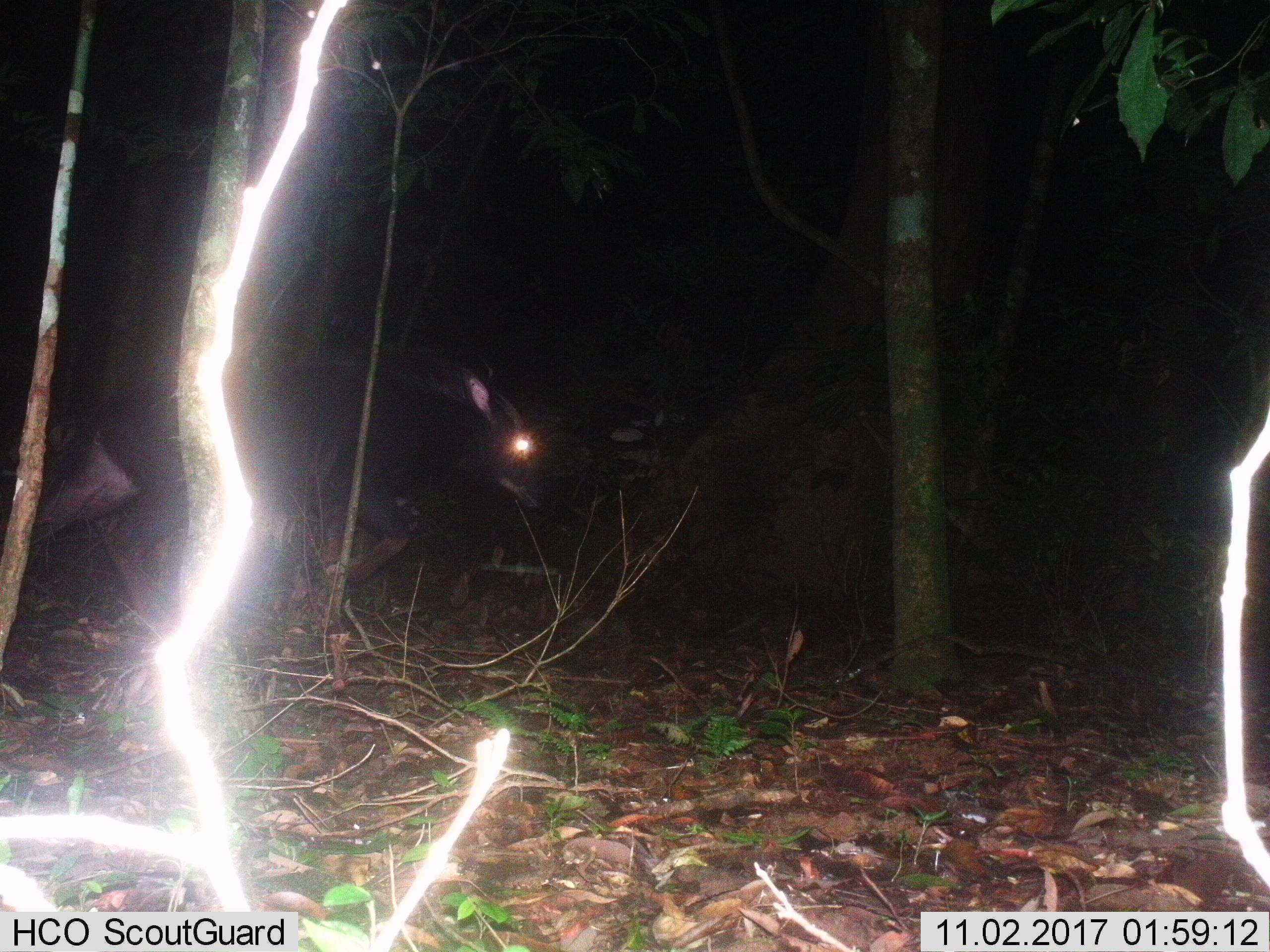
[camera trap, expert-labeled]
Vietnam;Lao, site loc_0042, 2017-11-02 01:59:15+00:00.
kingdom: Animalia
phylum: Chordata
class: Mammalia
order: Artiodactyla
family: Bovidae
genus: Capricornis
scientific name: Capricornis sumatraensis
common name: chinese serow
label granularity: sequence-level